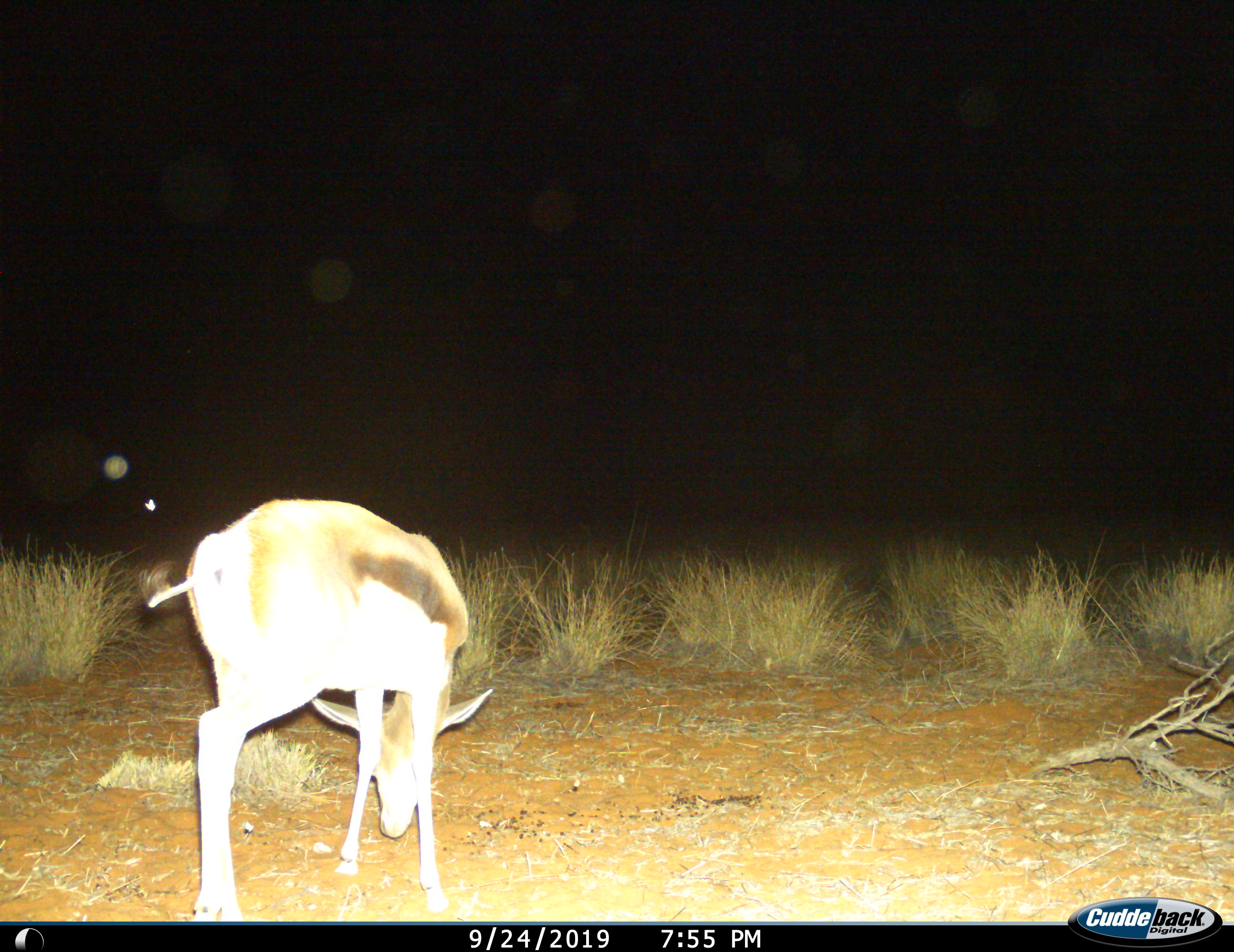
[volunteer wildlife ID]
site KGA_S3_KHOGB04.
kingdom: Animalia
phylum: Chordata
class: Mammalia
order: Artiodactyla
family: Bovidae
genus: Antidorcas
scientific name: Antidorcas marsupialis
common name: springbok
Springbok (Antidorcas marsupialis), count 1. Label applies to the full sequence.